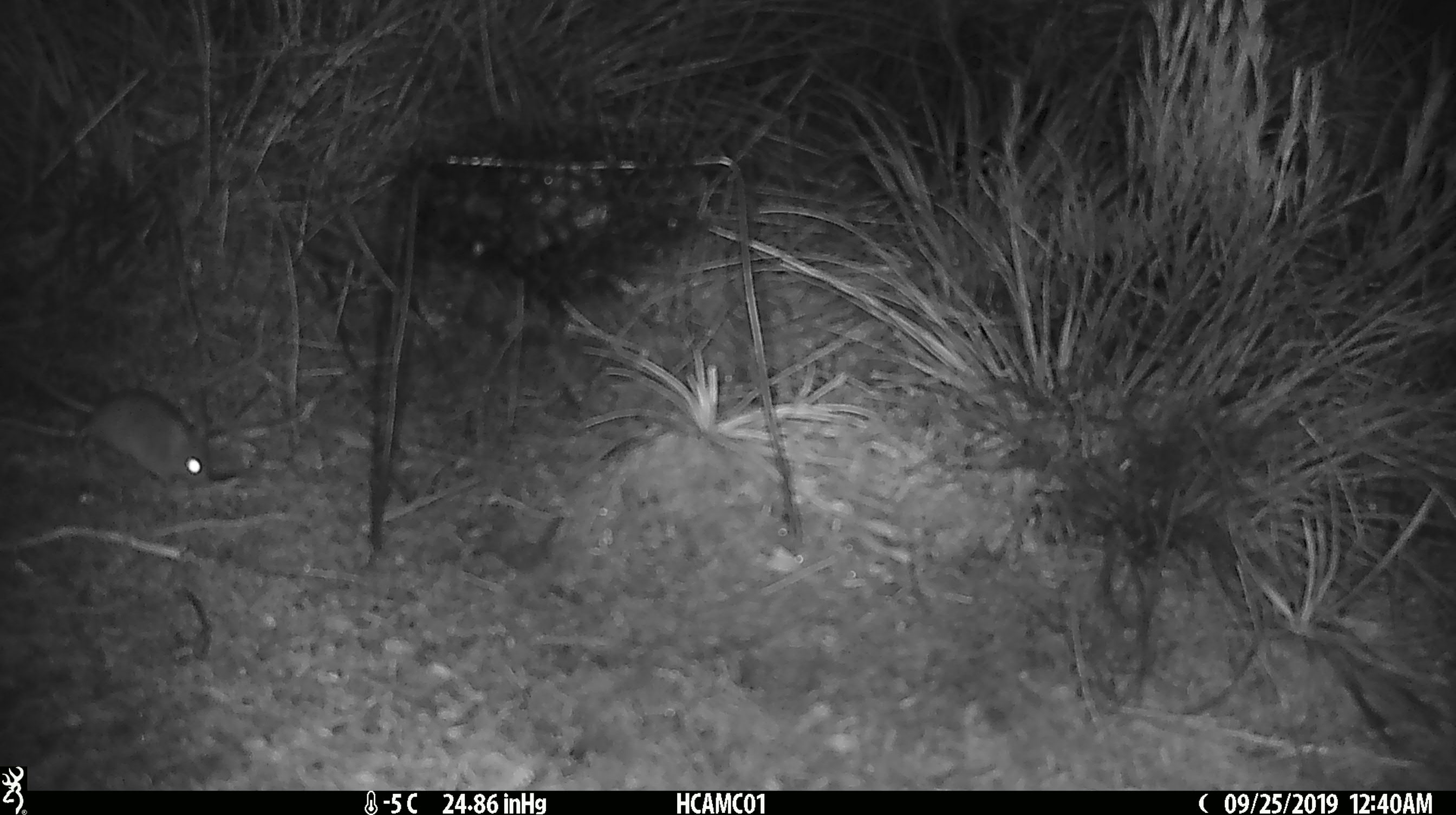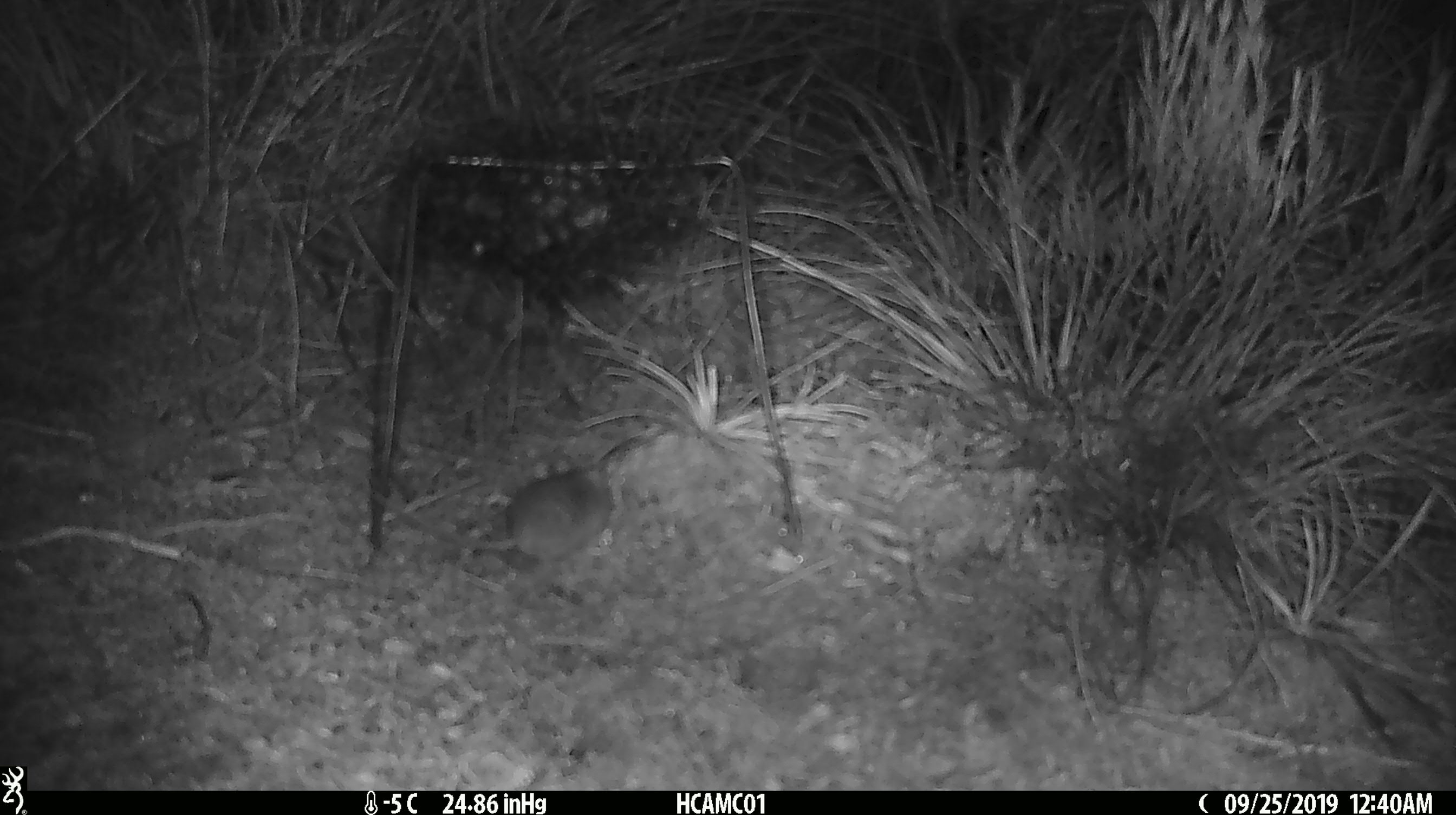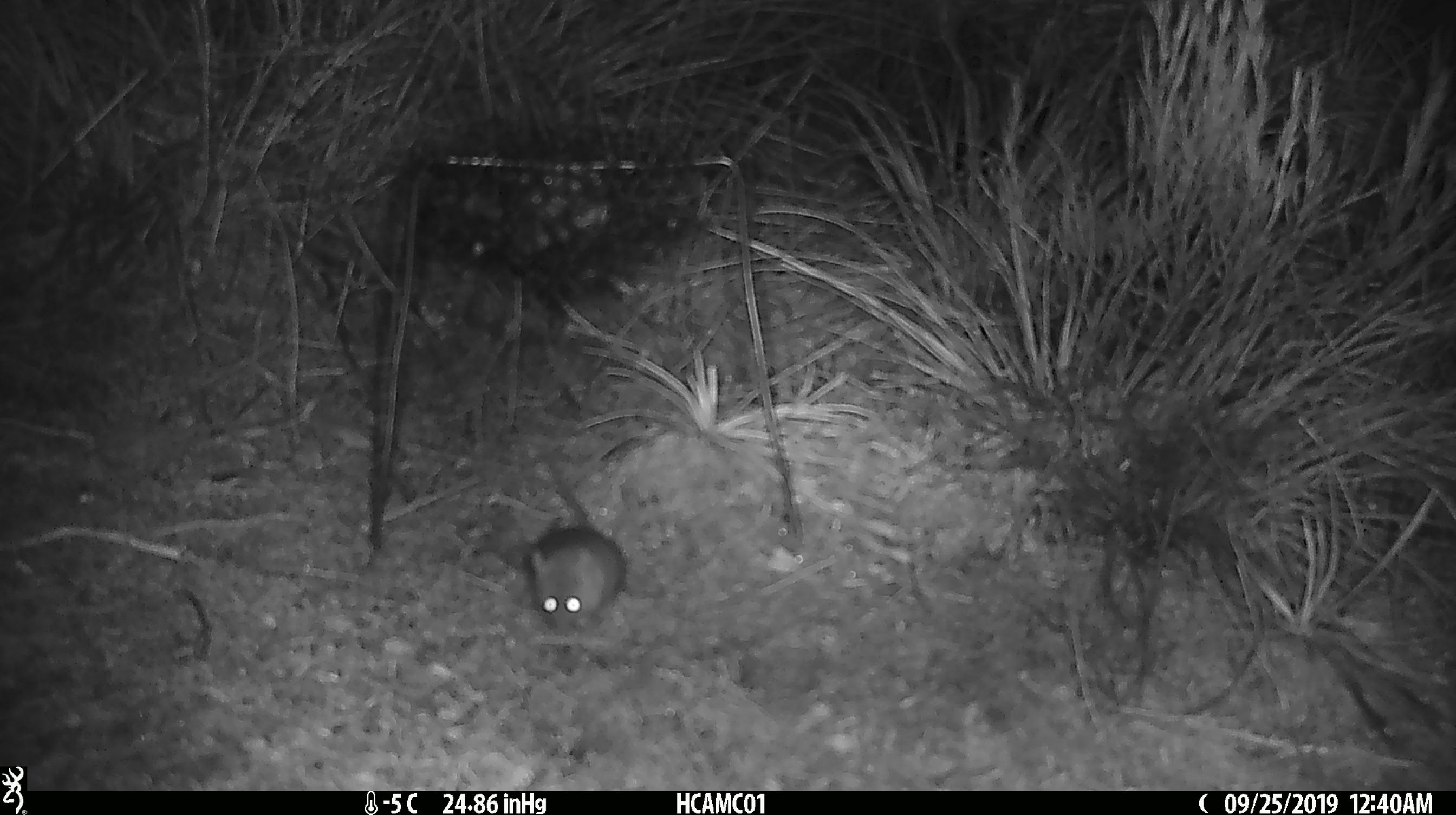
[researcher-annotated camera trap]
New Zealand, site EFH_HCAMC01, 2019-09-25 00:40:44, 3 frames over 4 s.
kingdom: Animalia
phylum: Chordata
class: Mammalia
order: Rodentia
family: Muridae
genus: Mus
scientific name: Mus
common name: mouse